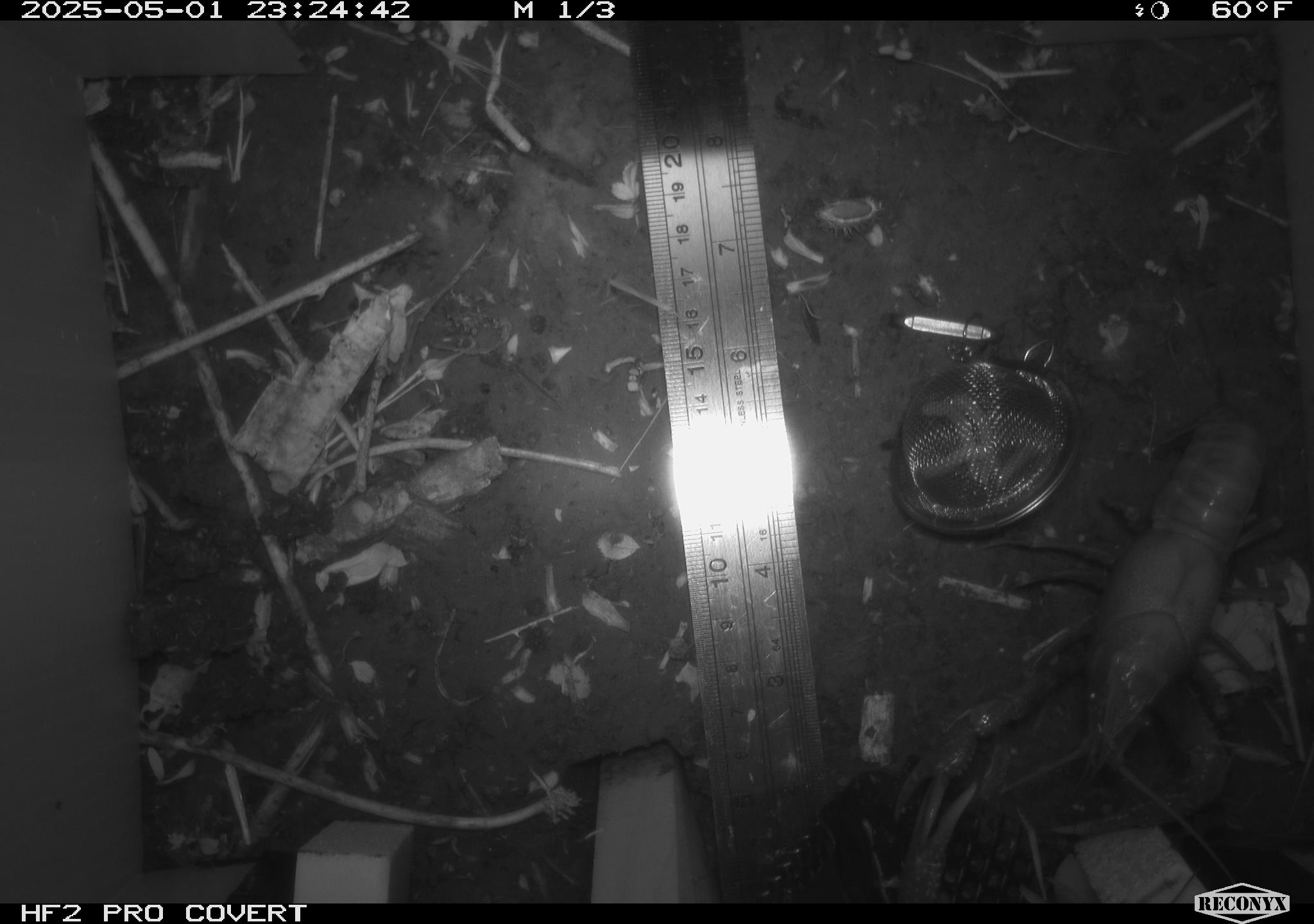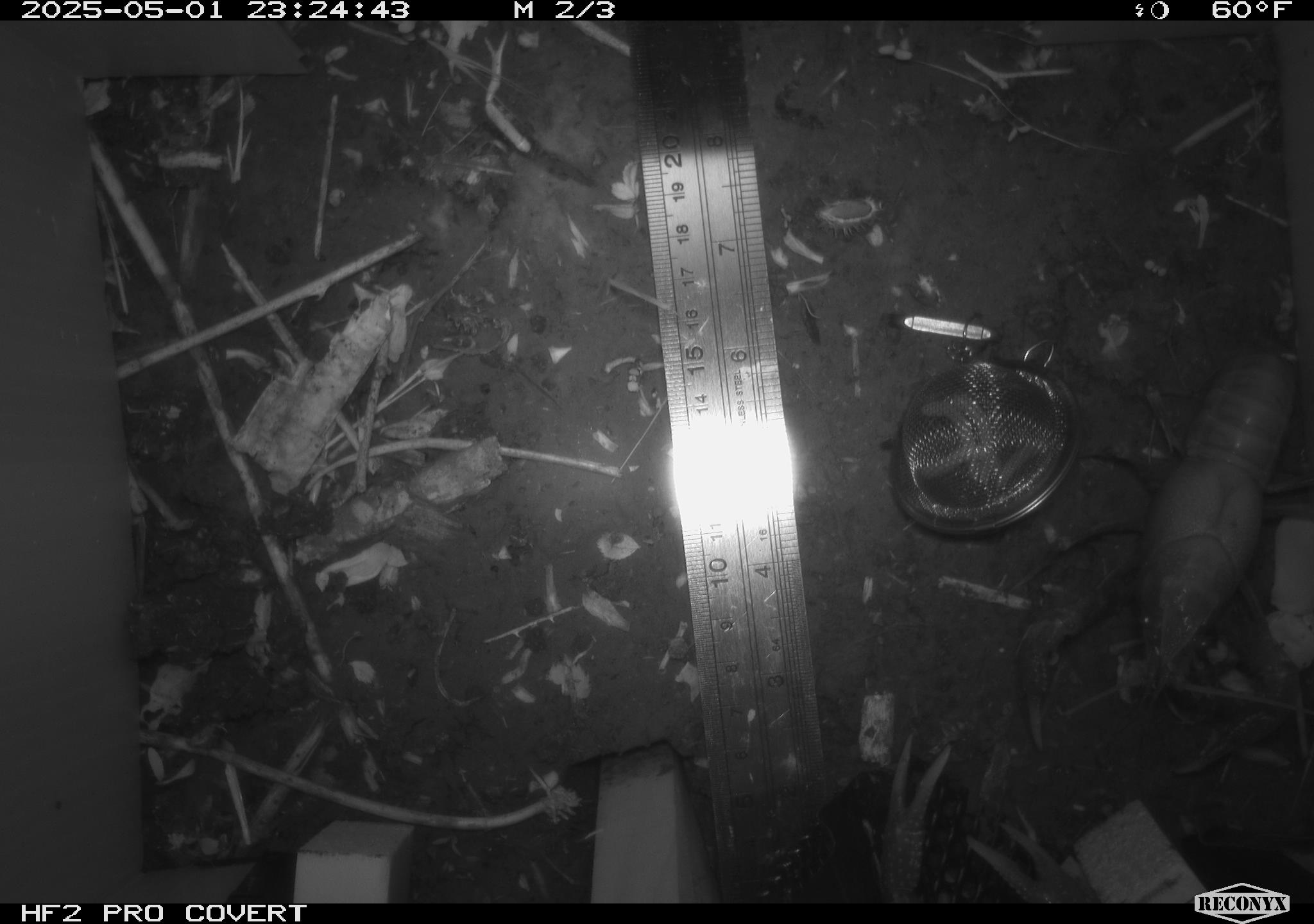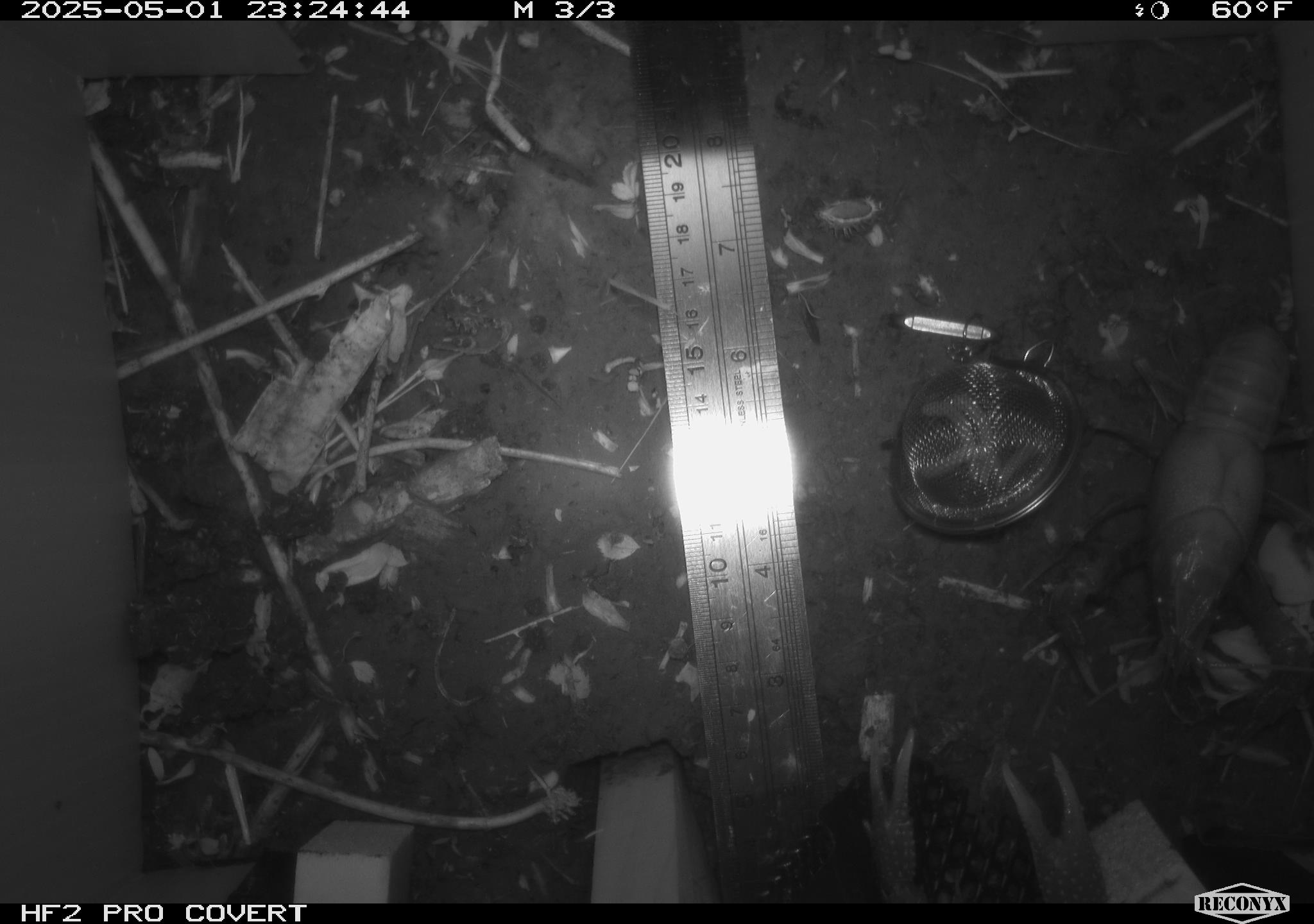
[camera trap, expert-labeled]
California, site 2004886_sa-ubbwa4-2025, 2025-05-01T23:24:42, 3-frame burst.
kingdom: Animalia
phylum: Arthropoda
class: Malacostraca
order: Decapoda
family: Palinuridae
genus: Jasus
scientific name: Jasus edwardsii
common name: crayfish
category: crayfish species